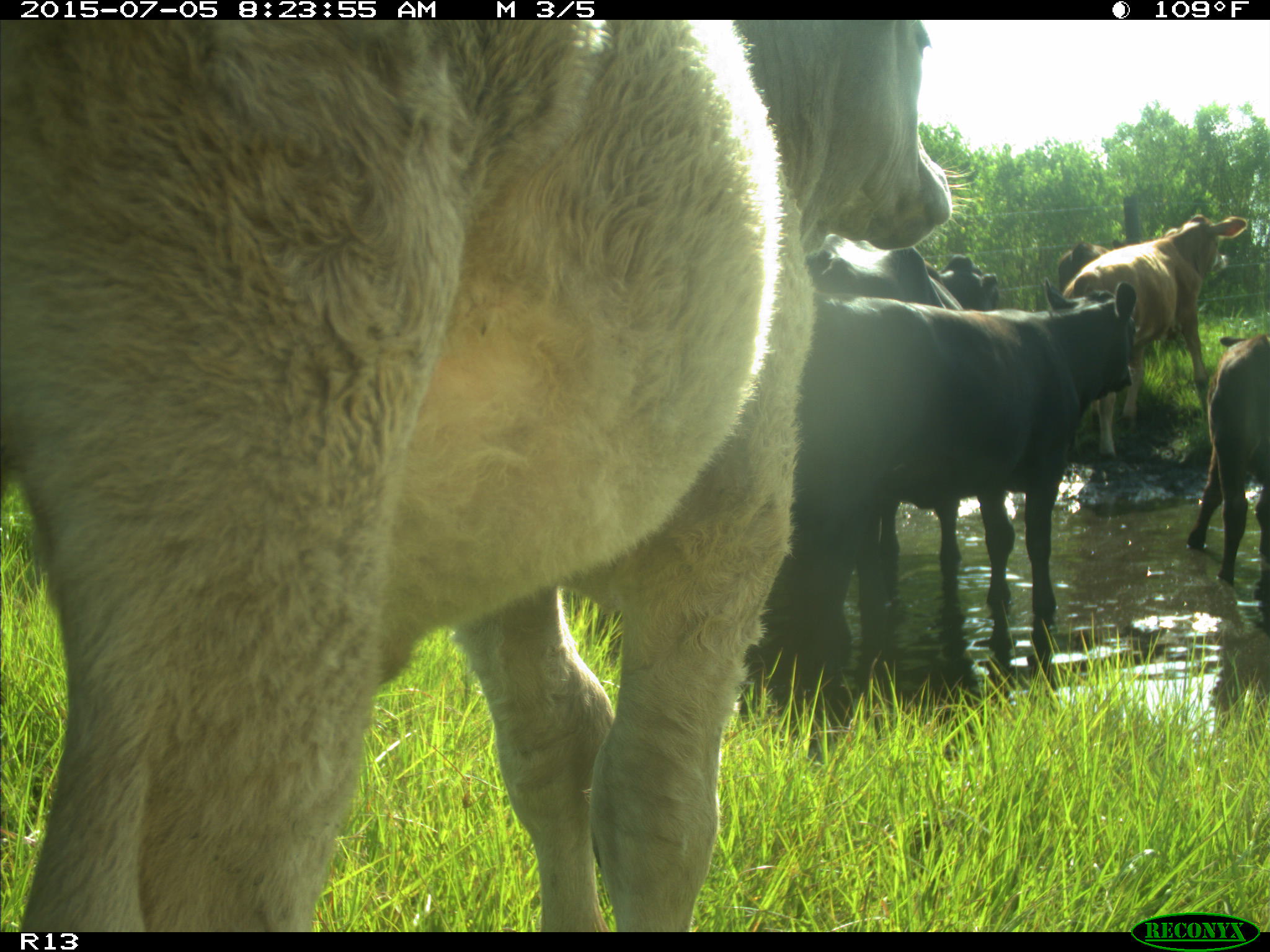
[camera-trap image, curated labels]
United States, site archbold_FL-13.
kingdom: Animalia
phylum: Chordata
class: Mammalia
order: Artiodactyla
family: Bovidae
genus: Bos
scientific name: Bos taurus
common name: domestic cow